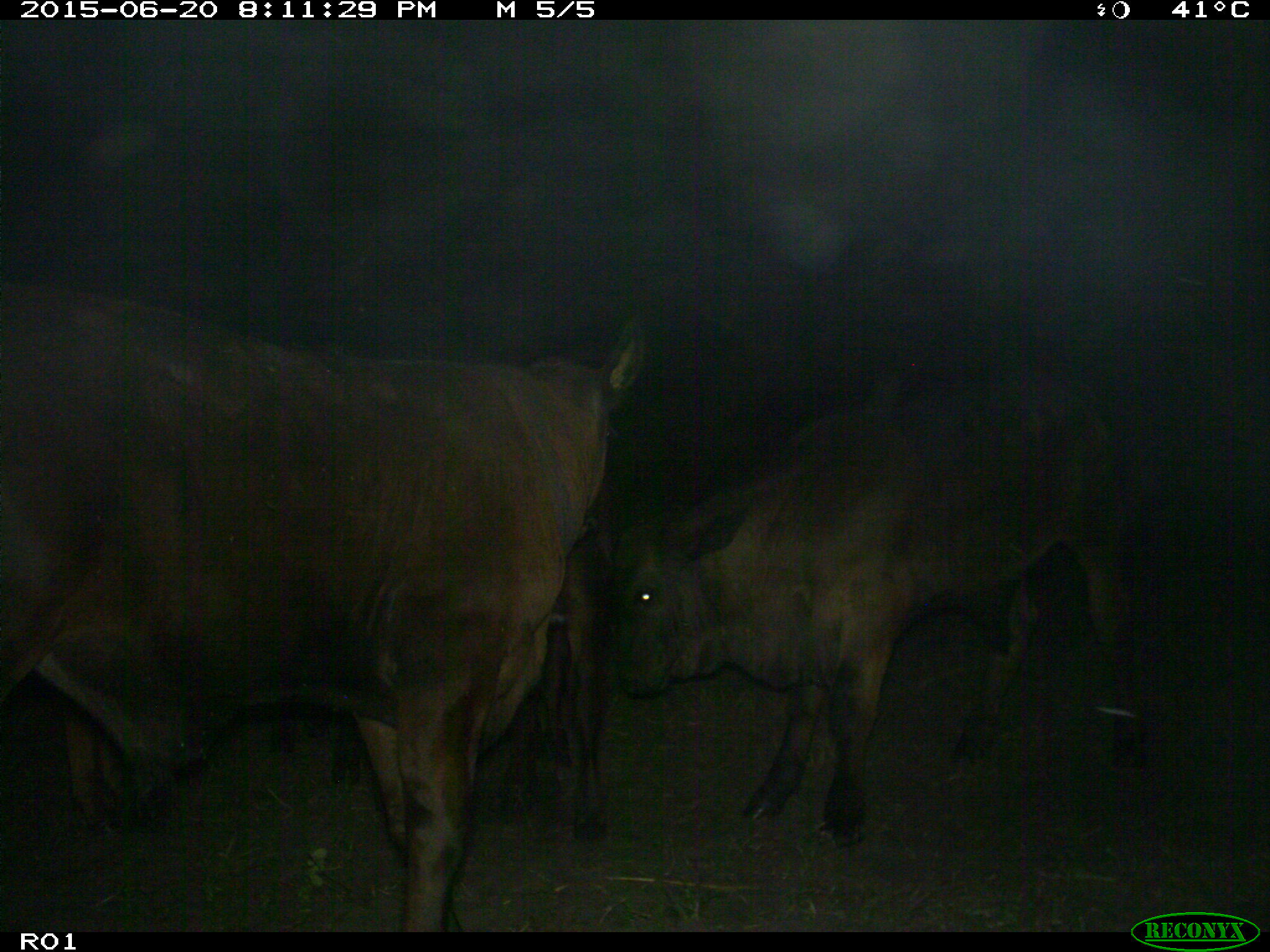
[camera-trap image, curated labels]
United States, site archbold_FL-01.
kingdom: Animalia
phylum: Chordata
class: Mammalia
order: Artiodactyla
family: Bovidae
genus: Bos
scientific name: Bos taurus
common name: domestic cow